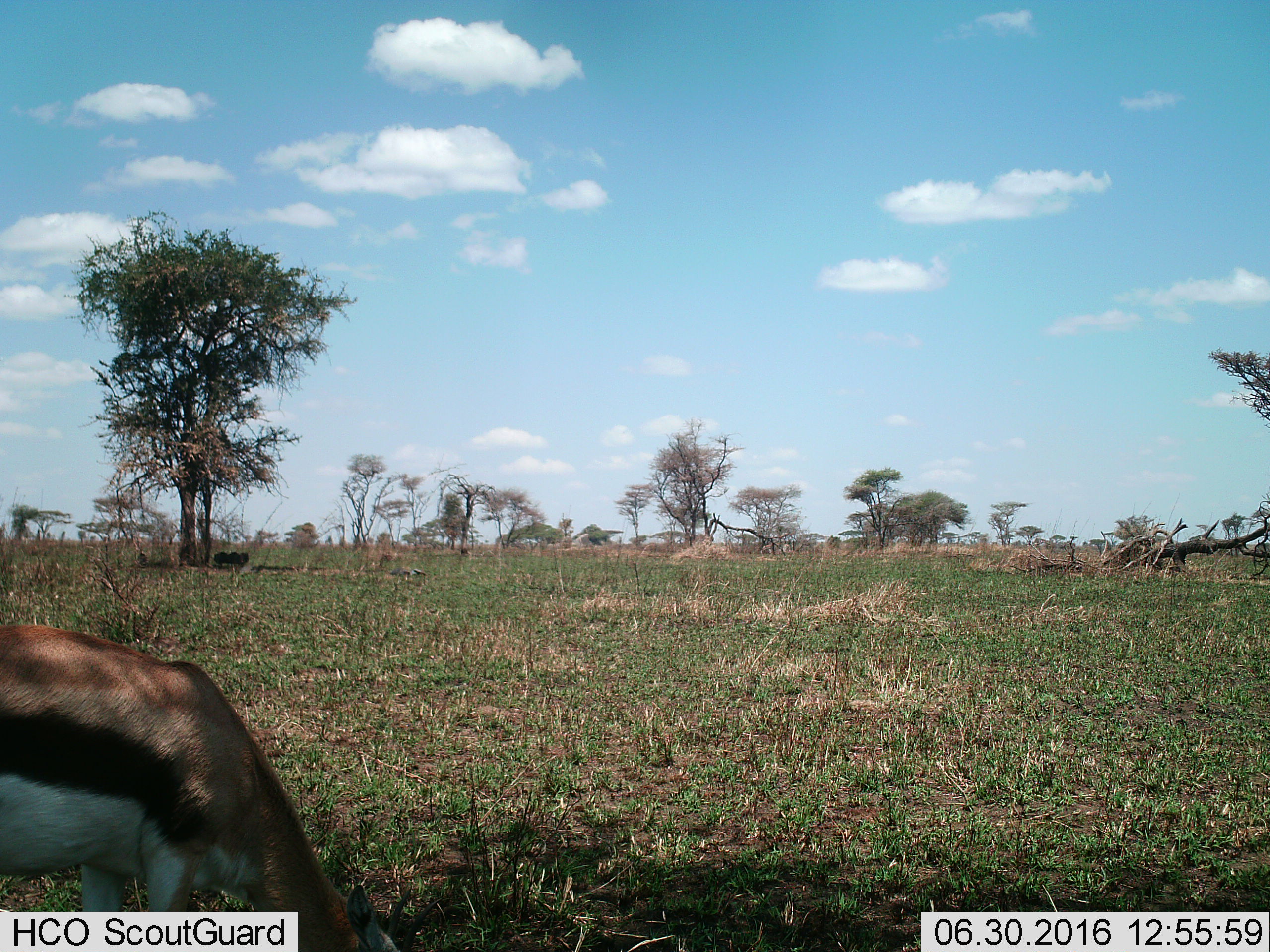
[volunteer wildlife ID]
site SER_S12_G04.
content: unidentified animal